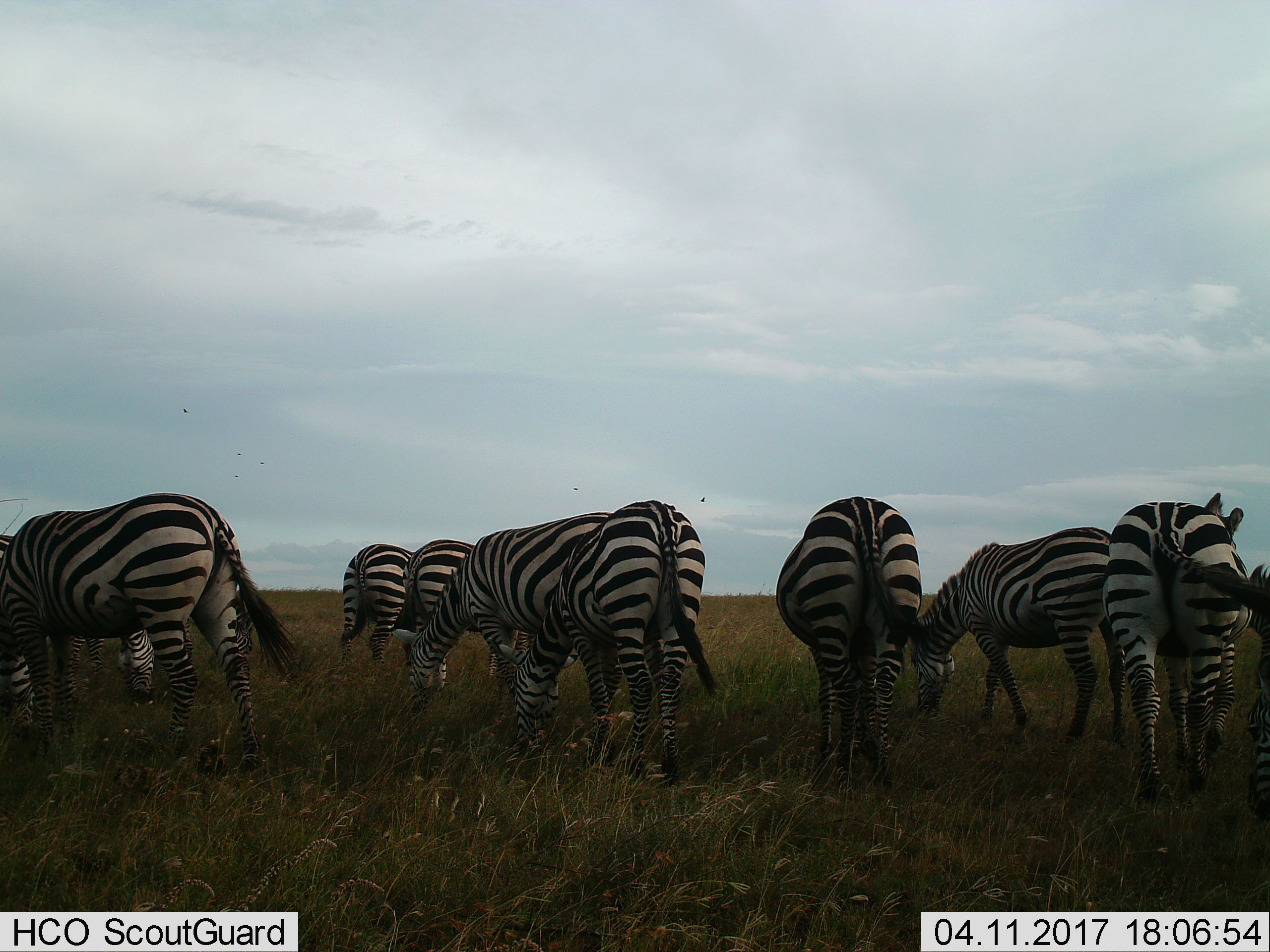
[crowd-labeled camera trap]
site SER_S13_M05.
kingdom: Animalia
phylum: Chordata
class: Mammalia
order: Perissodactyla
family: Equidae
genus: Equus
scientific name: Equus quagga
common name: plains zebra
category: zebraplains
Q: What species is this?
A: Zebraplains (plains zebra) (Equus quagga).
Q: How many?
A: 10.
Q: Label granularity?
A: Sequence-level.